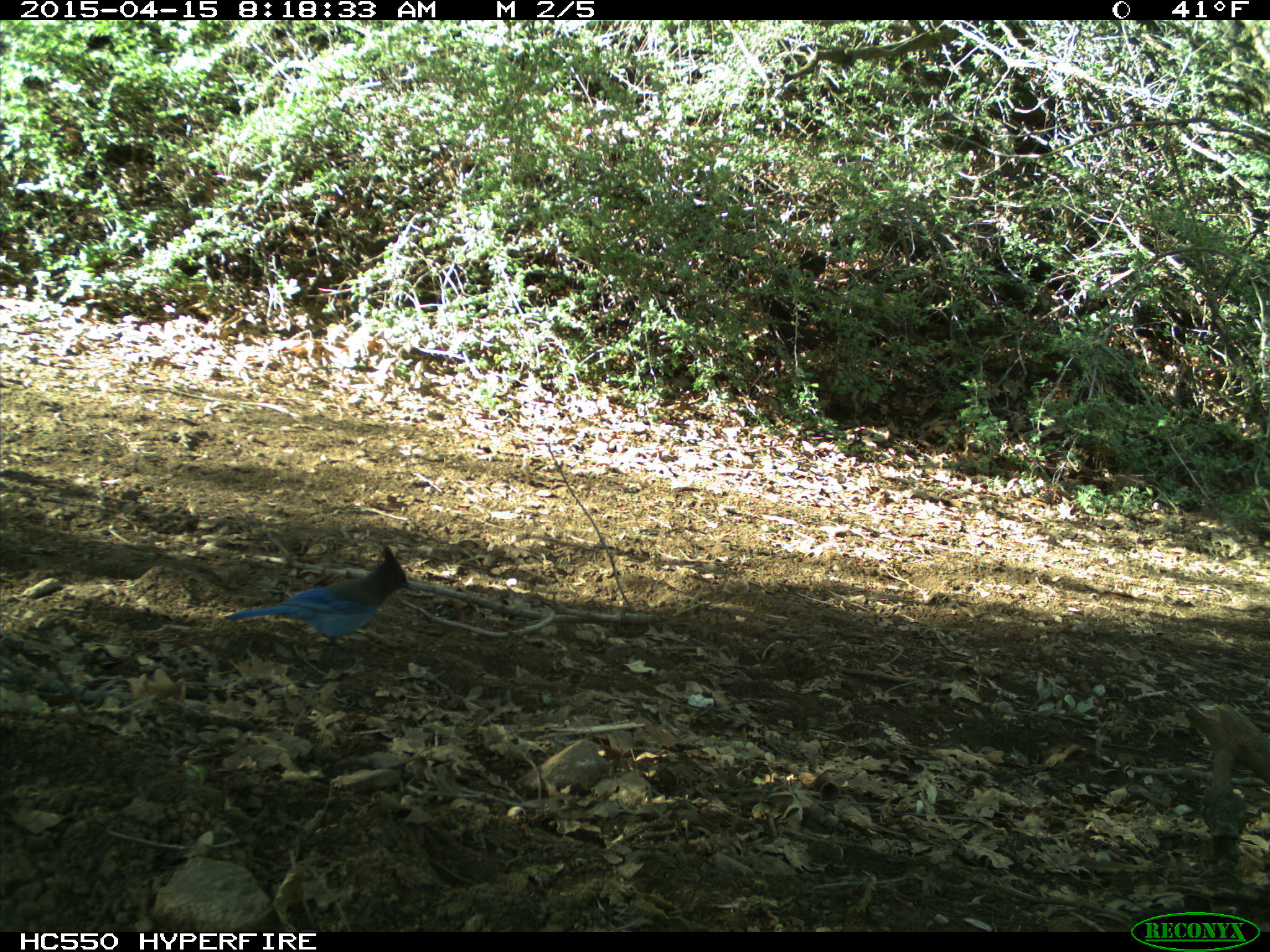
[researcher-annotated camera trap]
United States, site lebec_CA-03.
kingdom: Animalia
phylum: Chordata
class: Aves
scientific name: Aves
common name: birds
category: unidentified bird